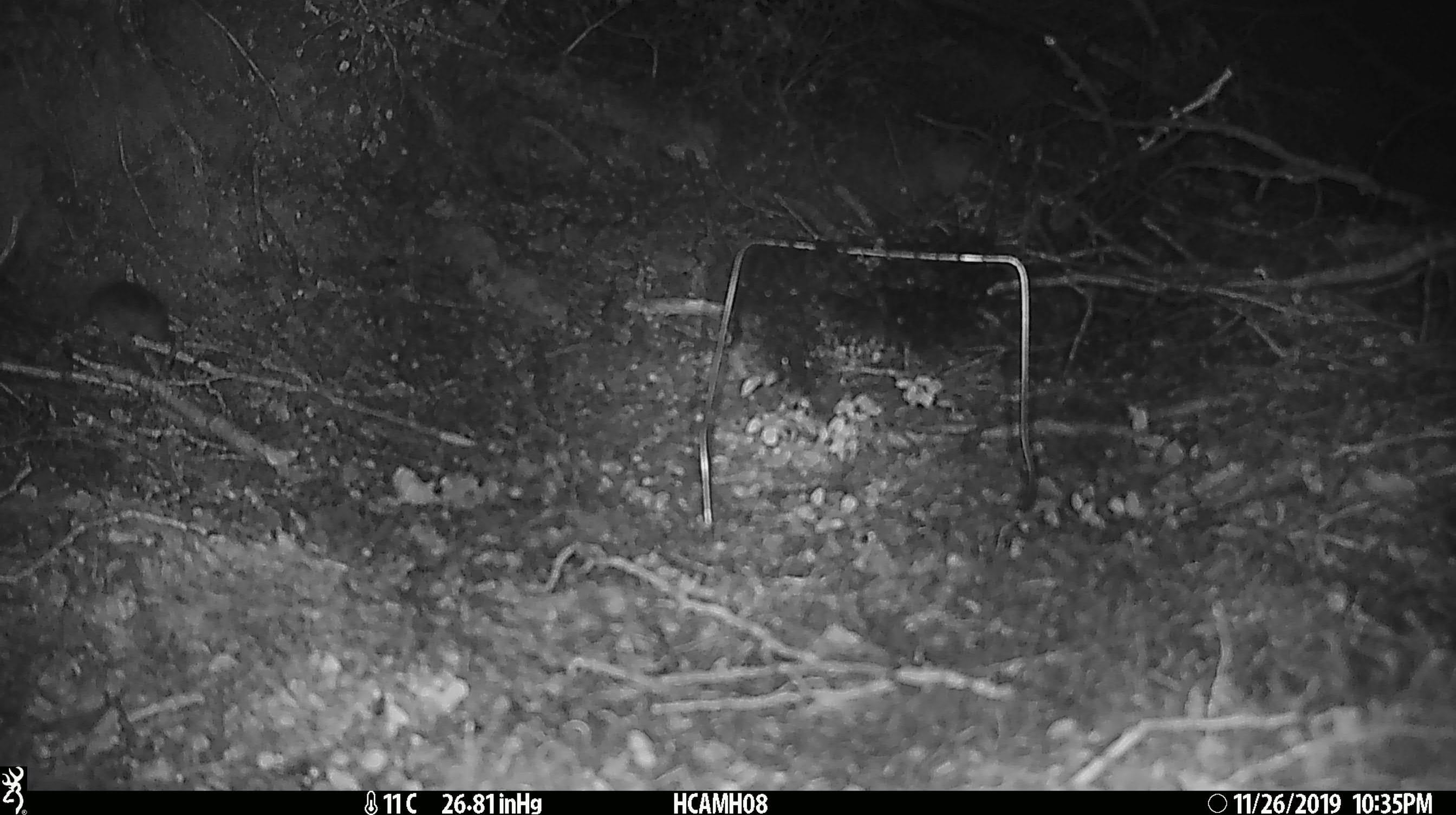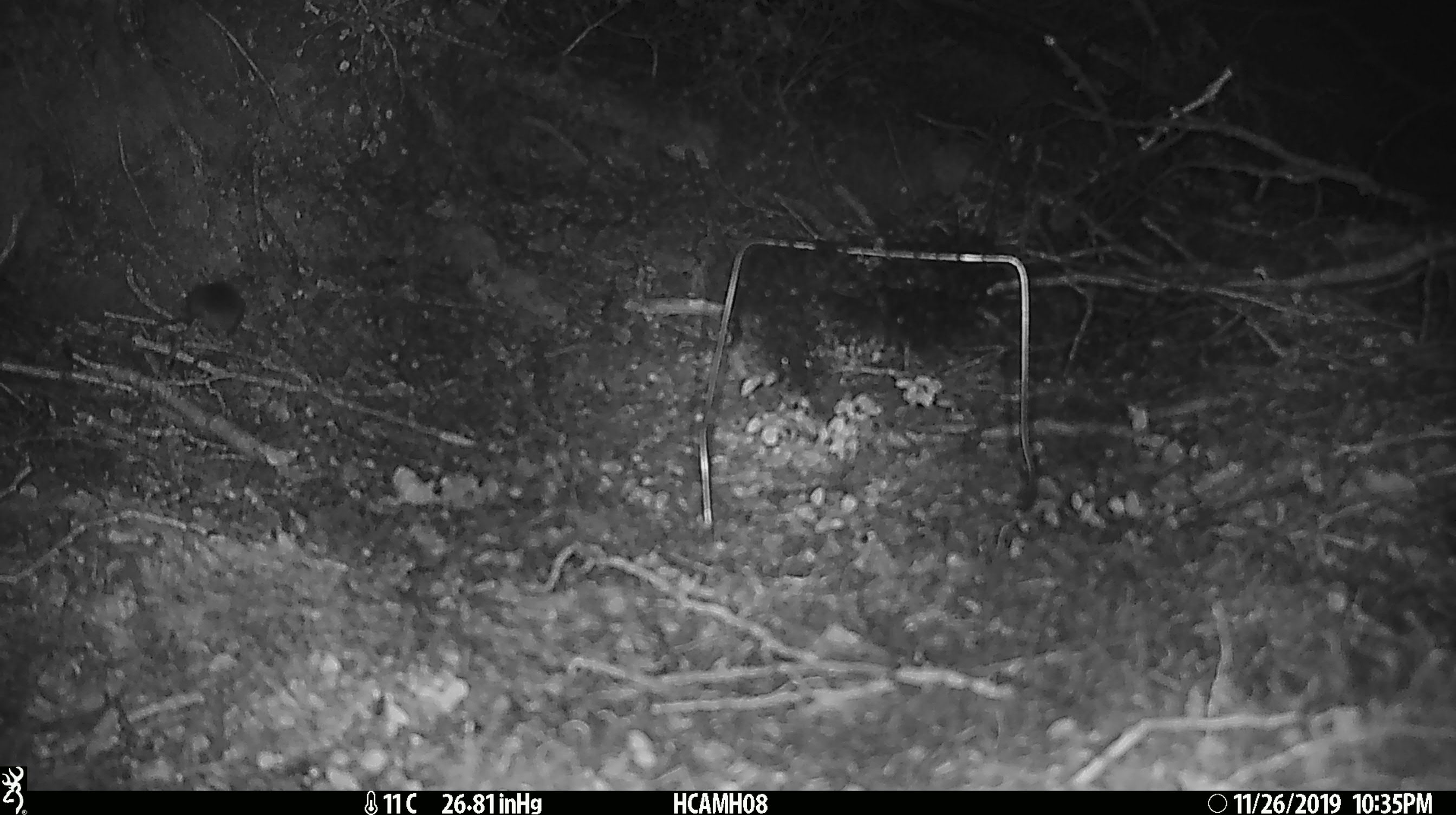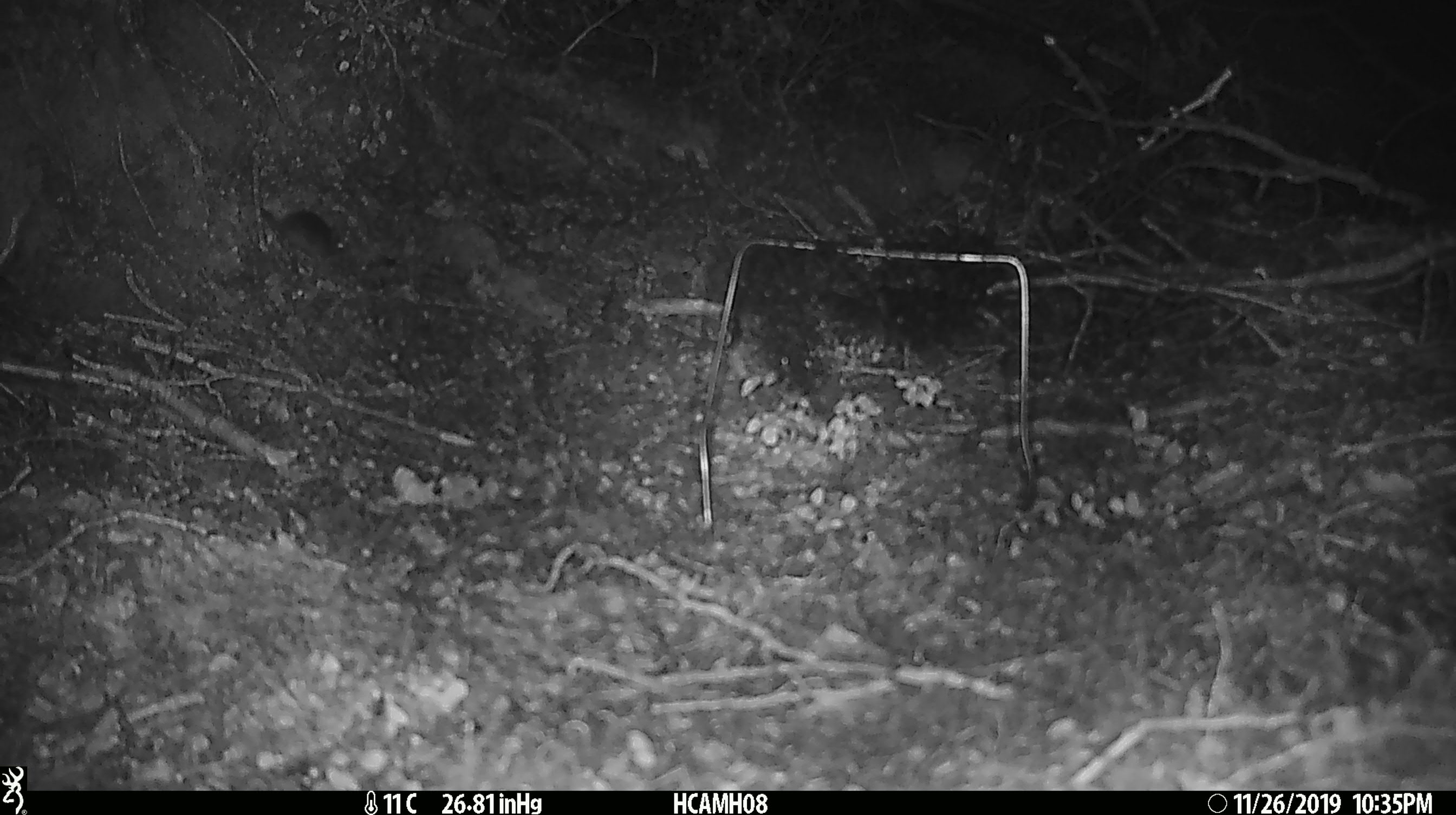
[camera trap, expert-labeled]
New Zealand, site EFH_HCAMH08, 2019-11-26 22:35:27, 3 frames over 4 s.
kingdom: Animalia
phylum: Chordata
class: Mammalia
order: Rodentia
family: Muridae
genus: Mus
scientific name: Mus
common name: mouse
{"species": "mouse (Mus)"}